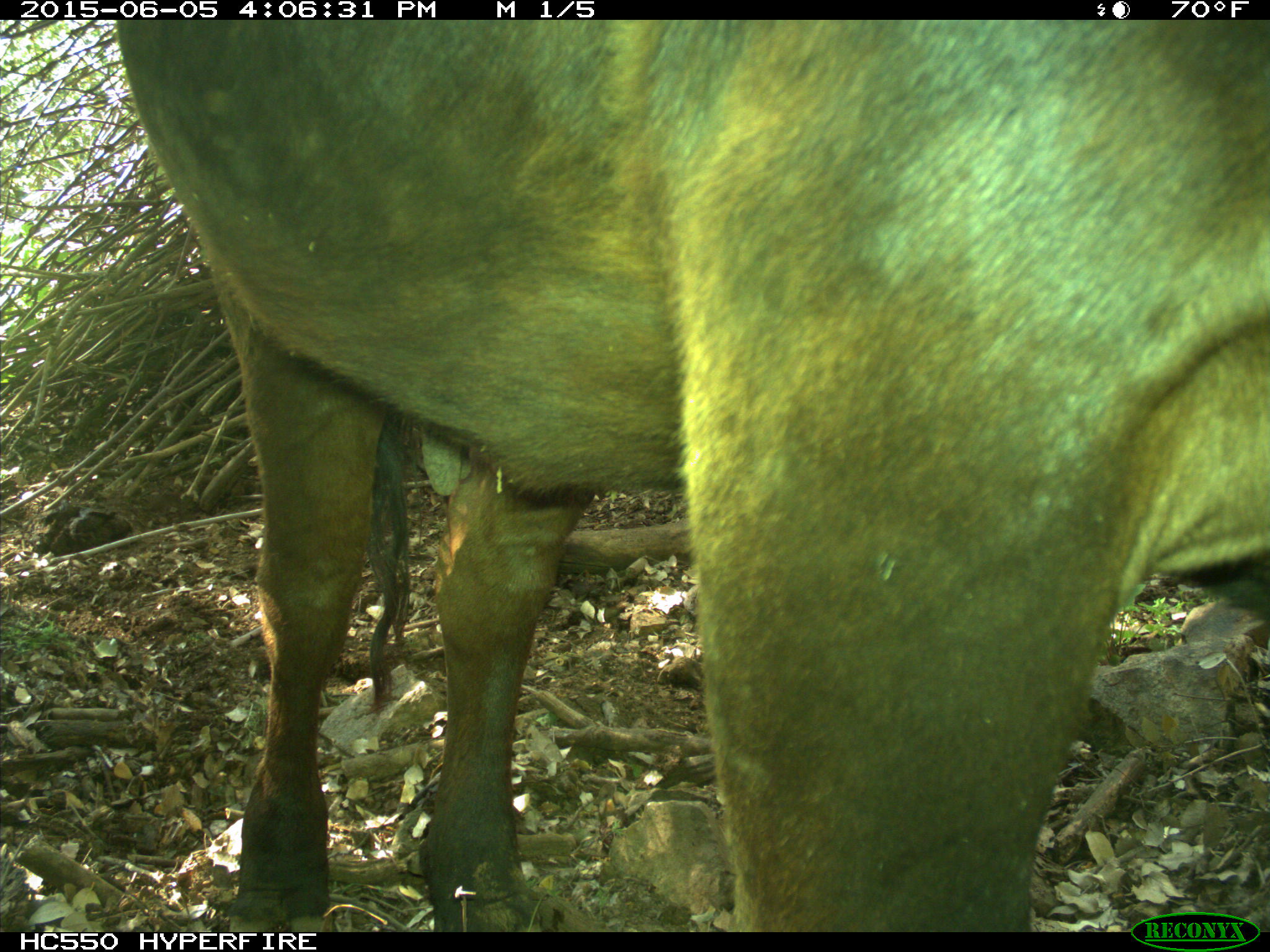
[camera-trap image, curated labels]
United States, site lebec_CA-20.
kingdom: Animalia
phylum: Chordata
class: Mammalia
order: Artiodactyla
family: Bovidae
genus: Bos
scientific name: Bos taurus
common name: domestic cow